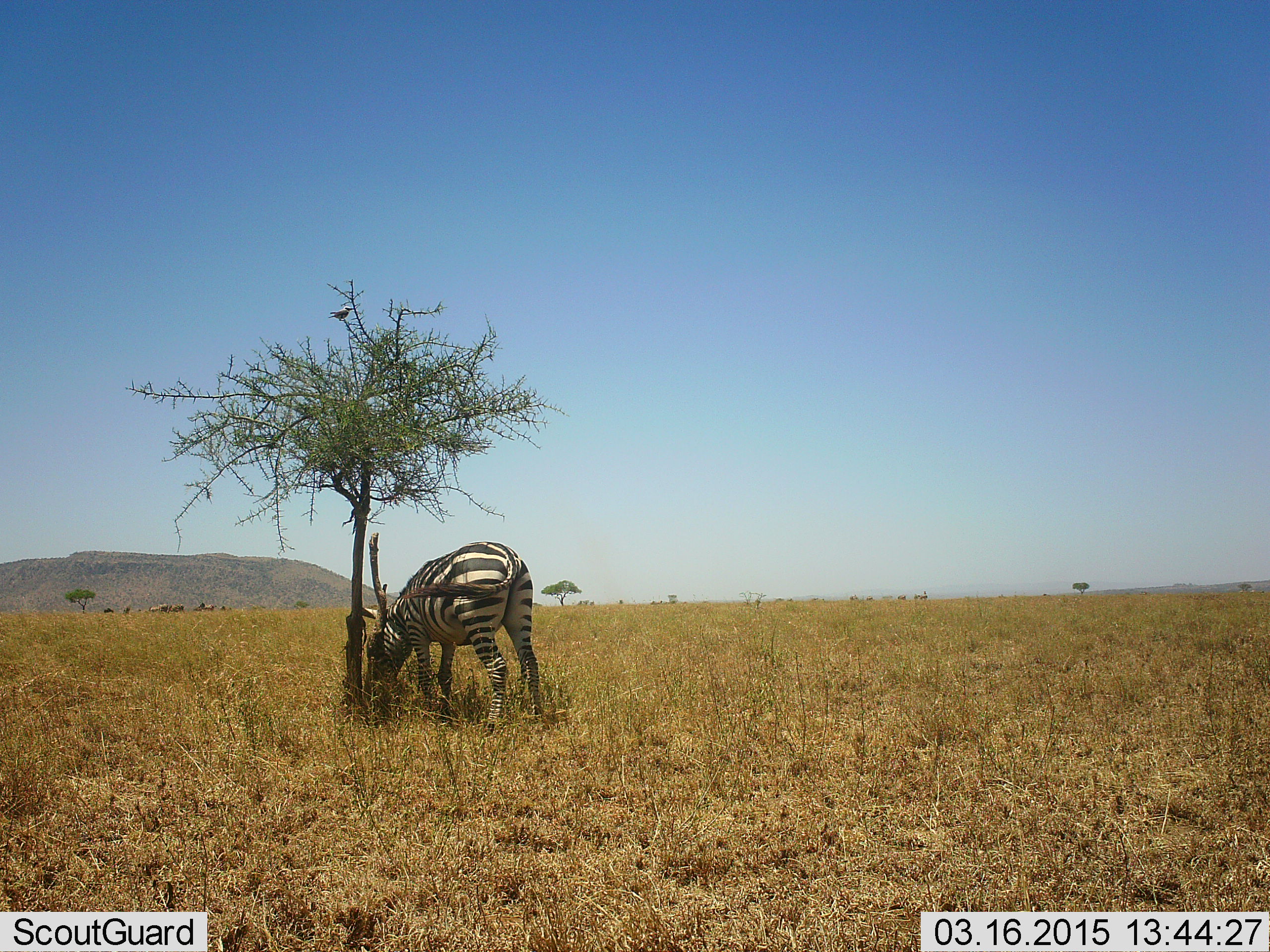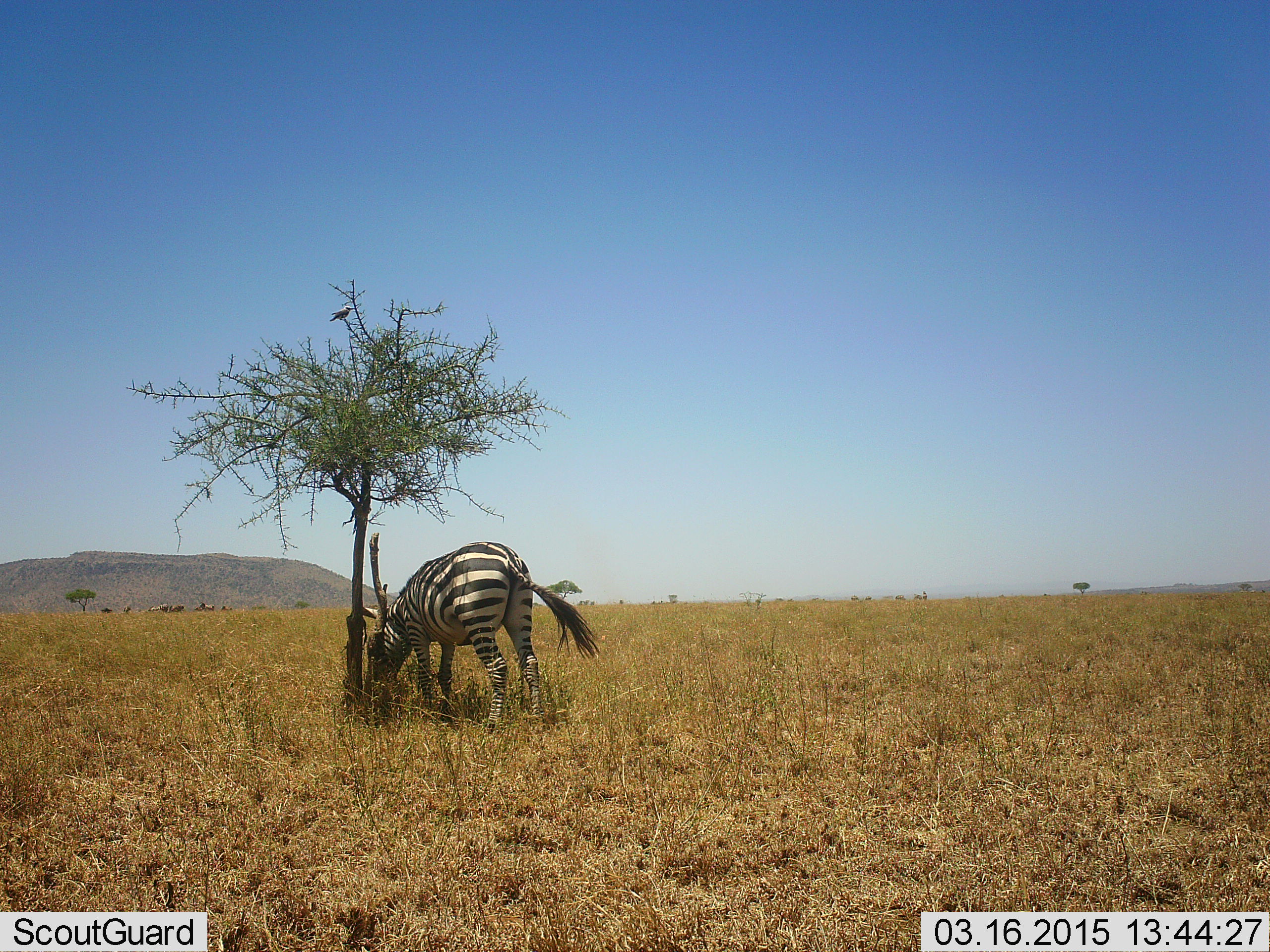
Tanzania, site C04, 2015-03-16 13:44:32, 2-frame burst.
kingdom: Animalia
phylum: Chordata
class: Mammalia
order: Perissodactyla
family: Equidae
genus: Equus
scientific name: Equus quagga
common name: plains zebra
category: zebra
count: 1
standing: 35%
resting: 6%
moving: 0%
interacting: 0%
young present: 0%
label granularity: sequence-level